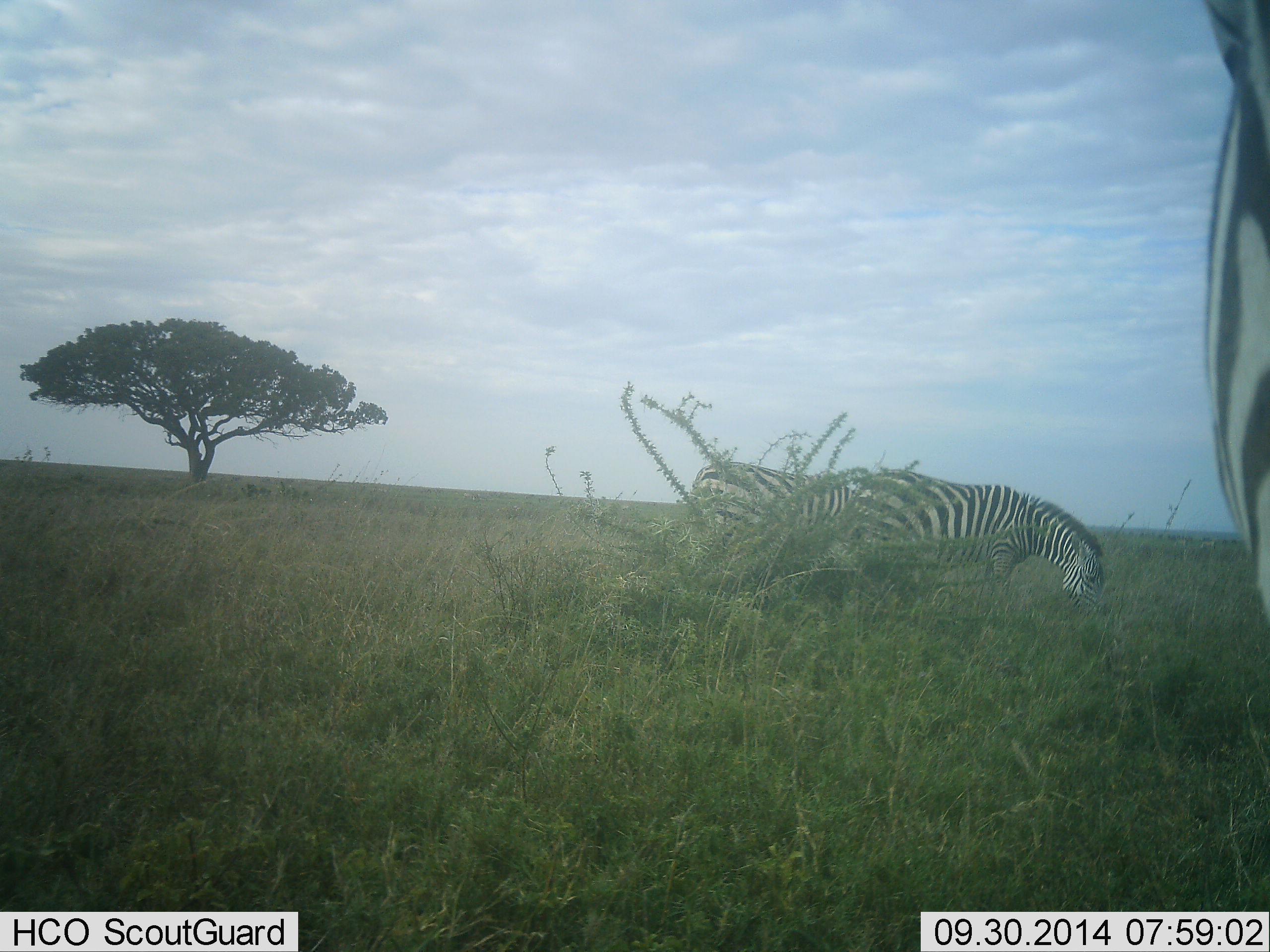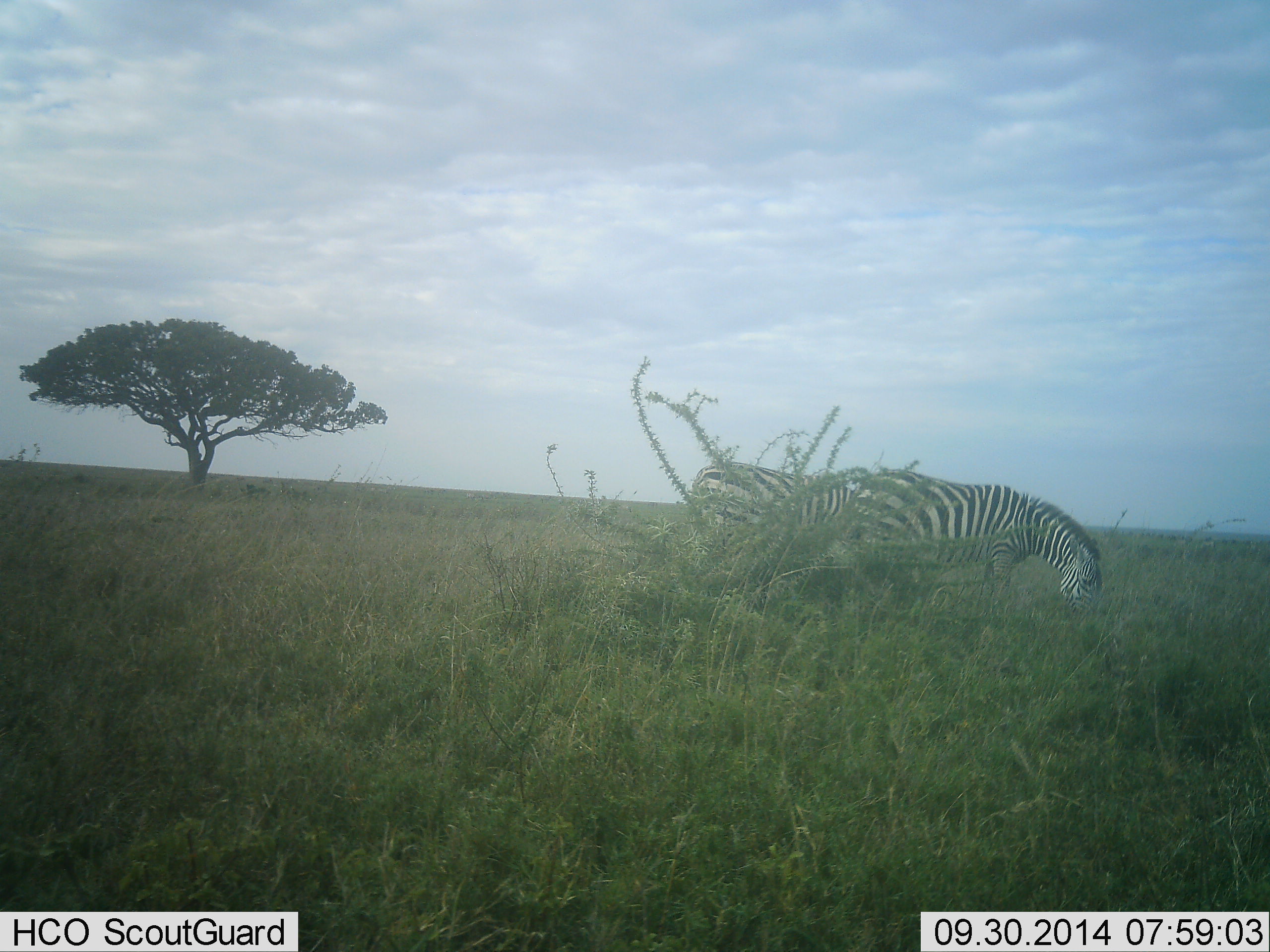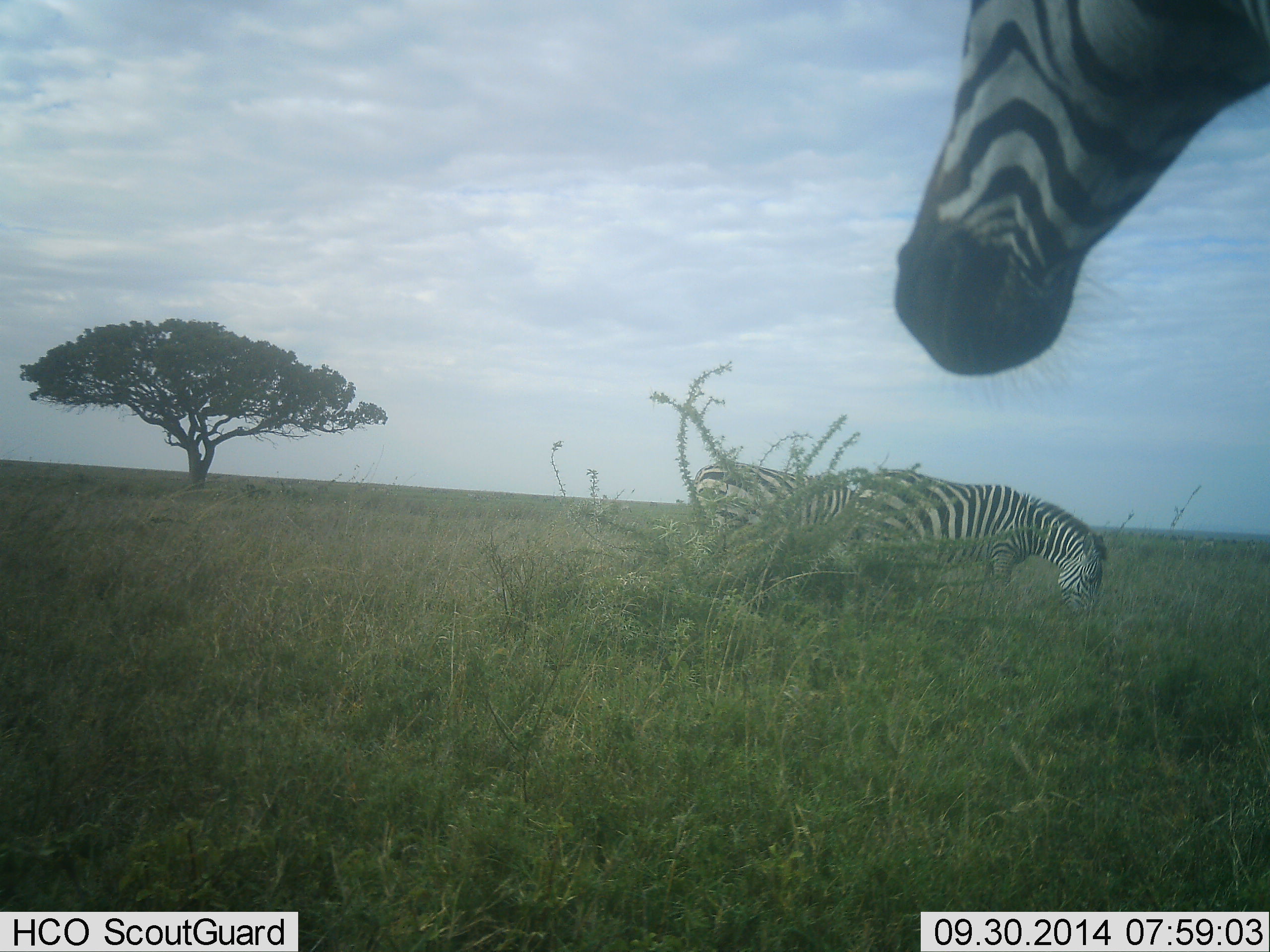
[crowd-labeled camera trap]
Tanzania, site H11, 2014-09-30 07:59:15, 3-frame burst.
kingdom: Animalia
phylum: Chordata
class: Mammalia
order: Perissodactyla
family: Equidae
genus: Equus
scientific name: Equus quagga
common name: plains zebra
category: zebra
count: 3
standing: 60%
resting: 0%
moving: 50%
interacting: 10%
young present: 0%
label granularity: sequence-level